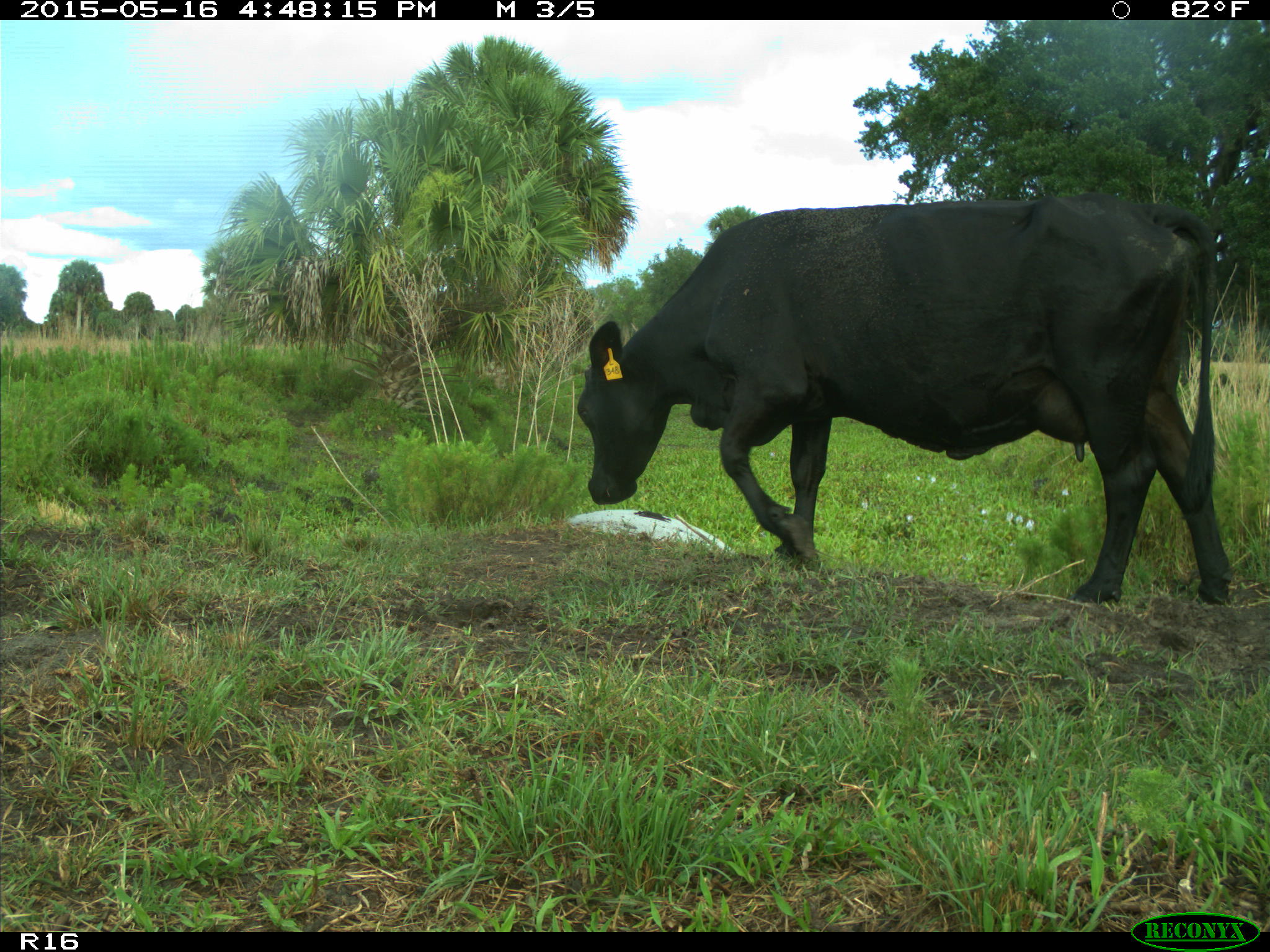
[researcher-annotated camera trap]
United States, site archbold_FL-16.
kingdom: Animalia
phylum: Chordata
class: Mammalia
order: Artiodactyla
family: Bovidae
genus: Bos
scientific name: Bos taurus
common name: domestic cow